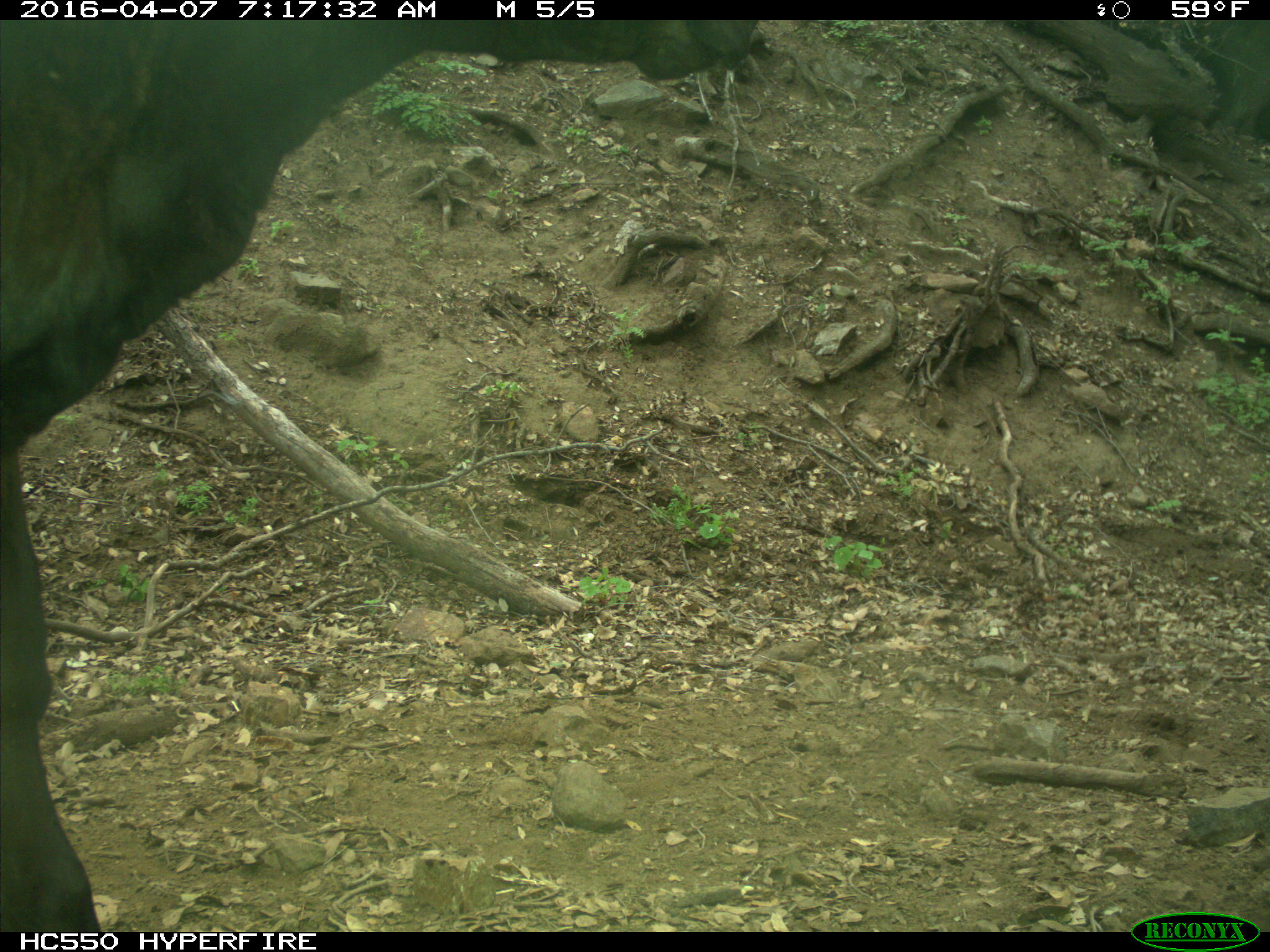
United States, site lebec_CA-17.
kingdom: Animalia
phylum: Chordata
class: Mammalia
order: Artiodactyla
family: Bovidae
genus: Bos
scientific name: Bos taurus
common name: domestic cow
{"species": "Bos taurus (domestic cow)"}